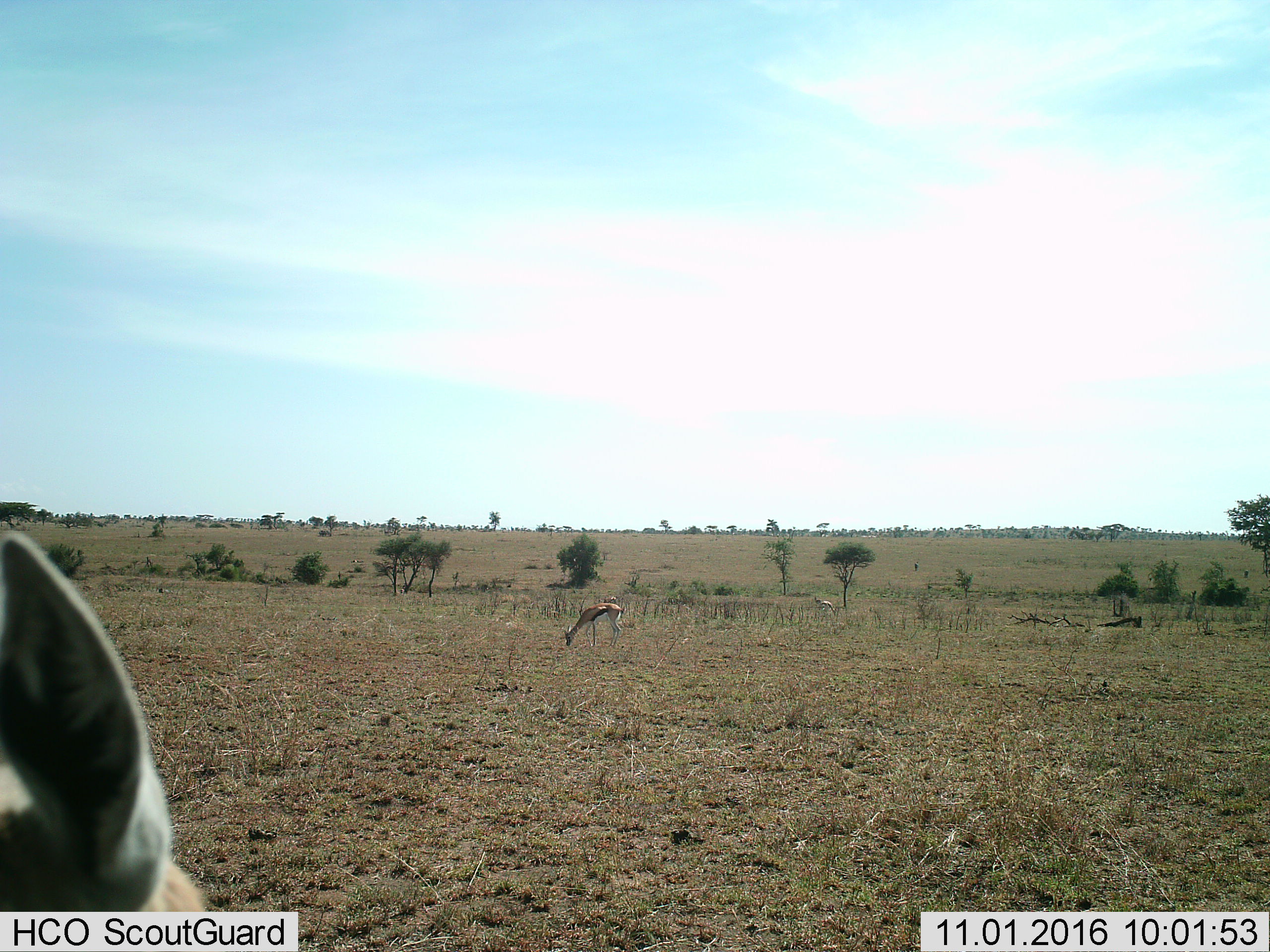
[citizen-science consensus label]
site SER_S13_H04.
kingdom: Animalia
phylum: Chordata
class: Mammalia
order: Artiodactyla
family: Bovidae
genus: Eudorcas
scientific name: Eudorcas thomsonii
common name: thomson's gazelle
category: gazellethomsons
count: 2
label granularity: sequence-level